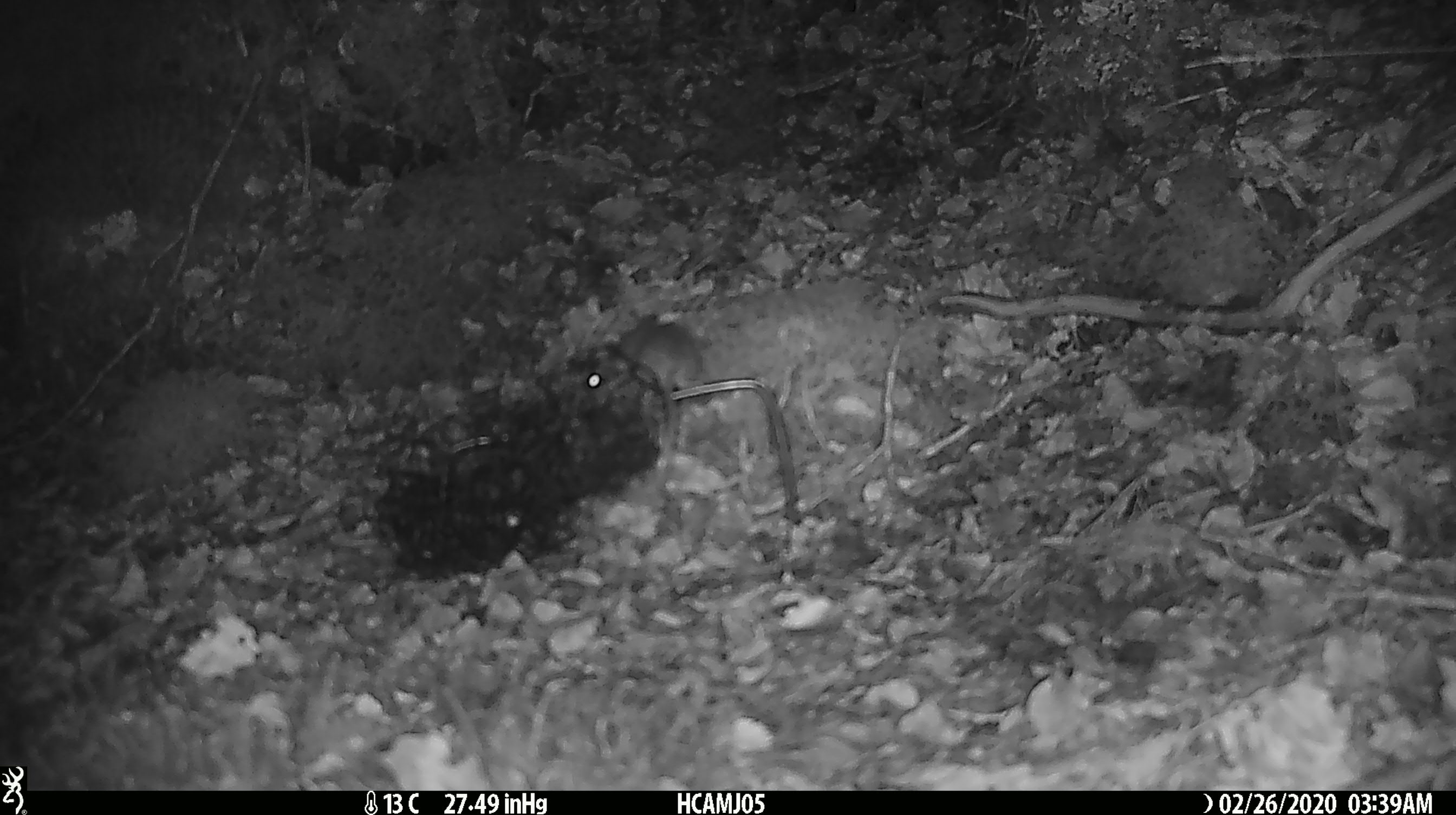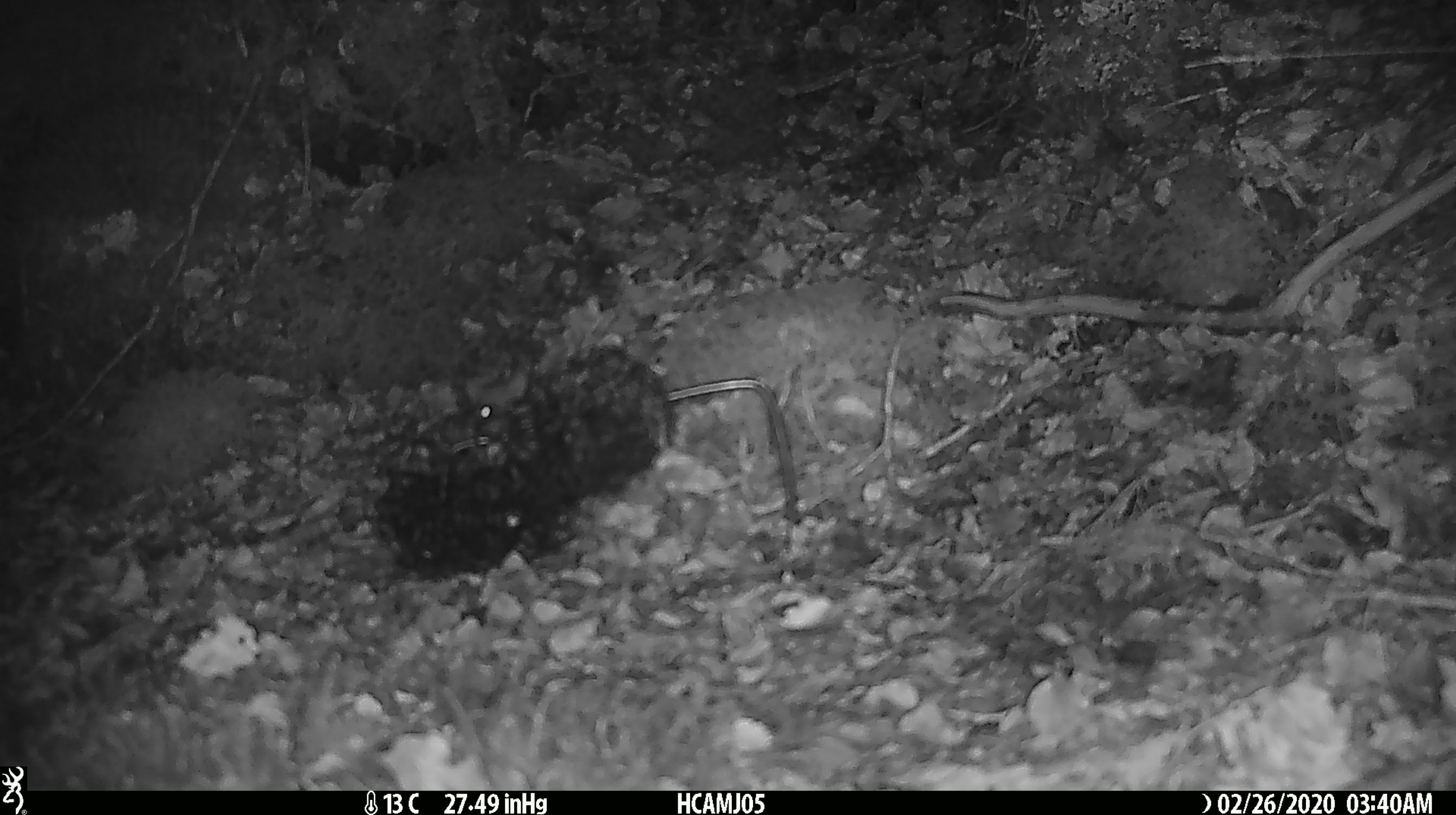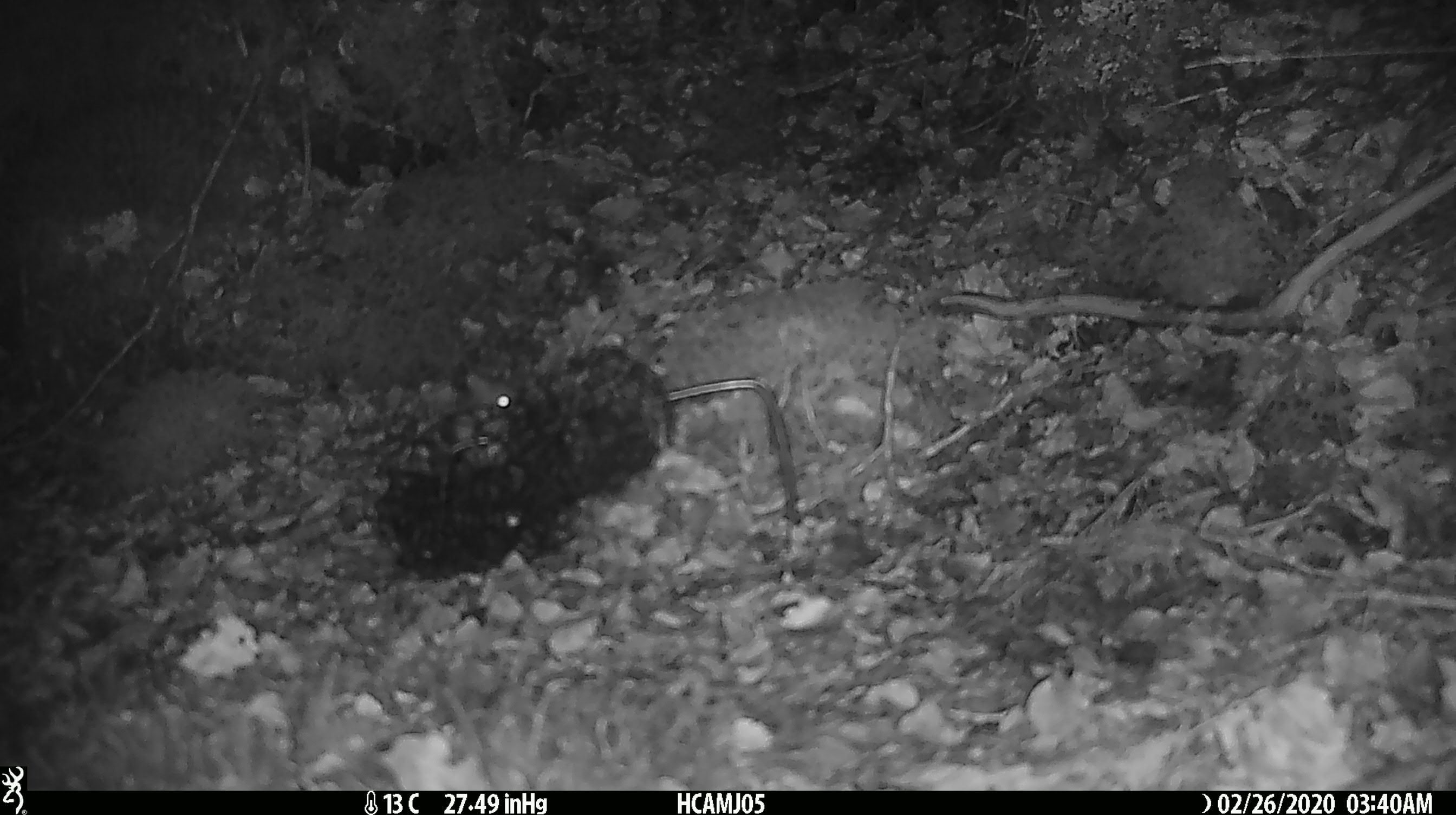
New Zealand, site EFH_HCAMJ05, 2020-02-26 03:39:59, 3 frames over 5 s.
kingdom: Animalia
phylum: Chordata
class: Mammalia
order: Rodentia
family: Muridae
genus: Mus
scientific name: Mus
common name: mouse